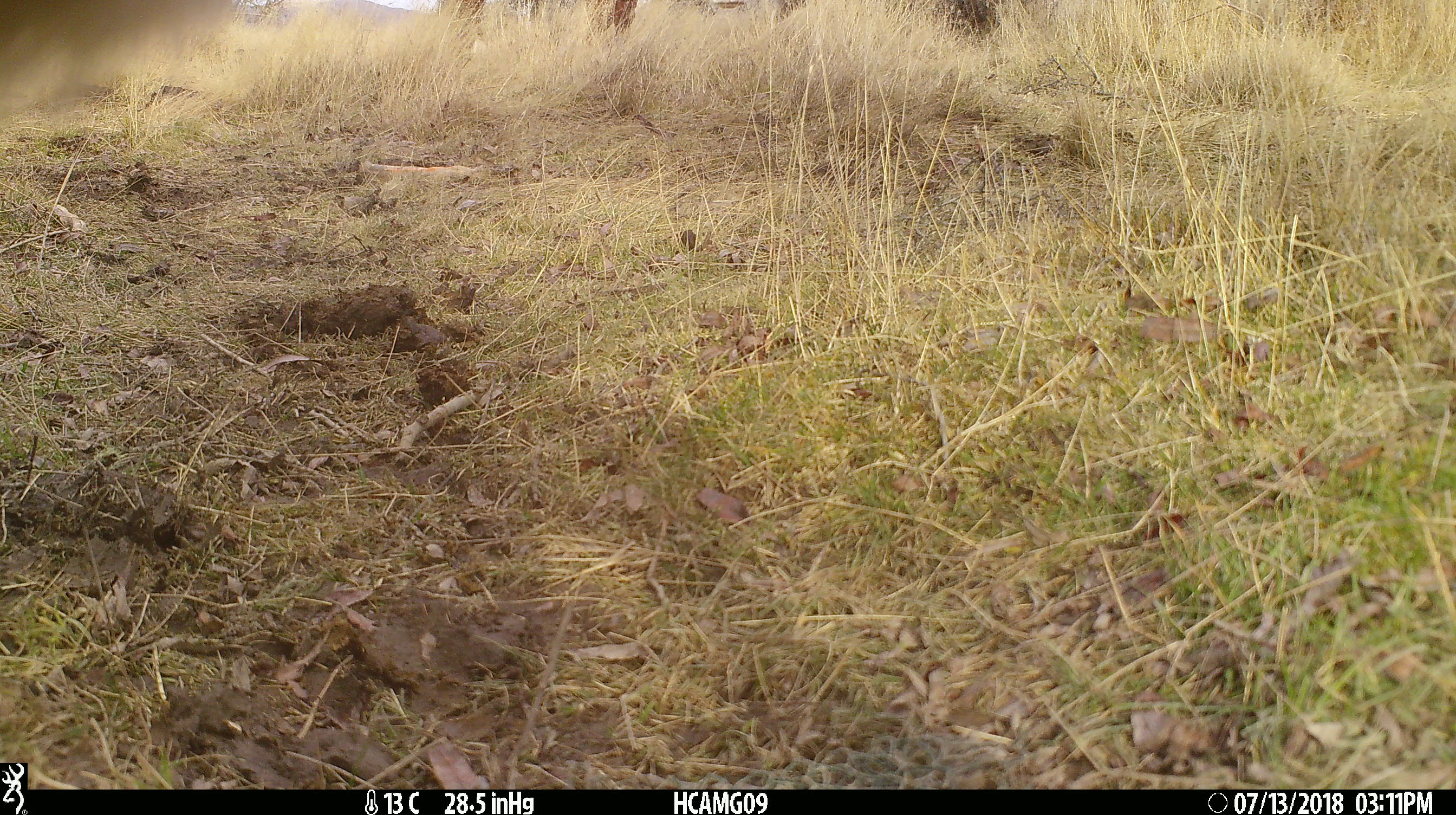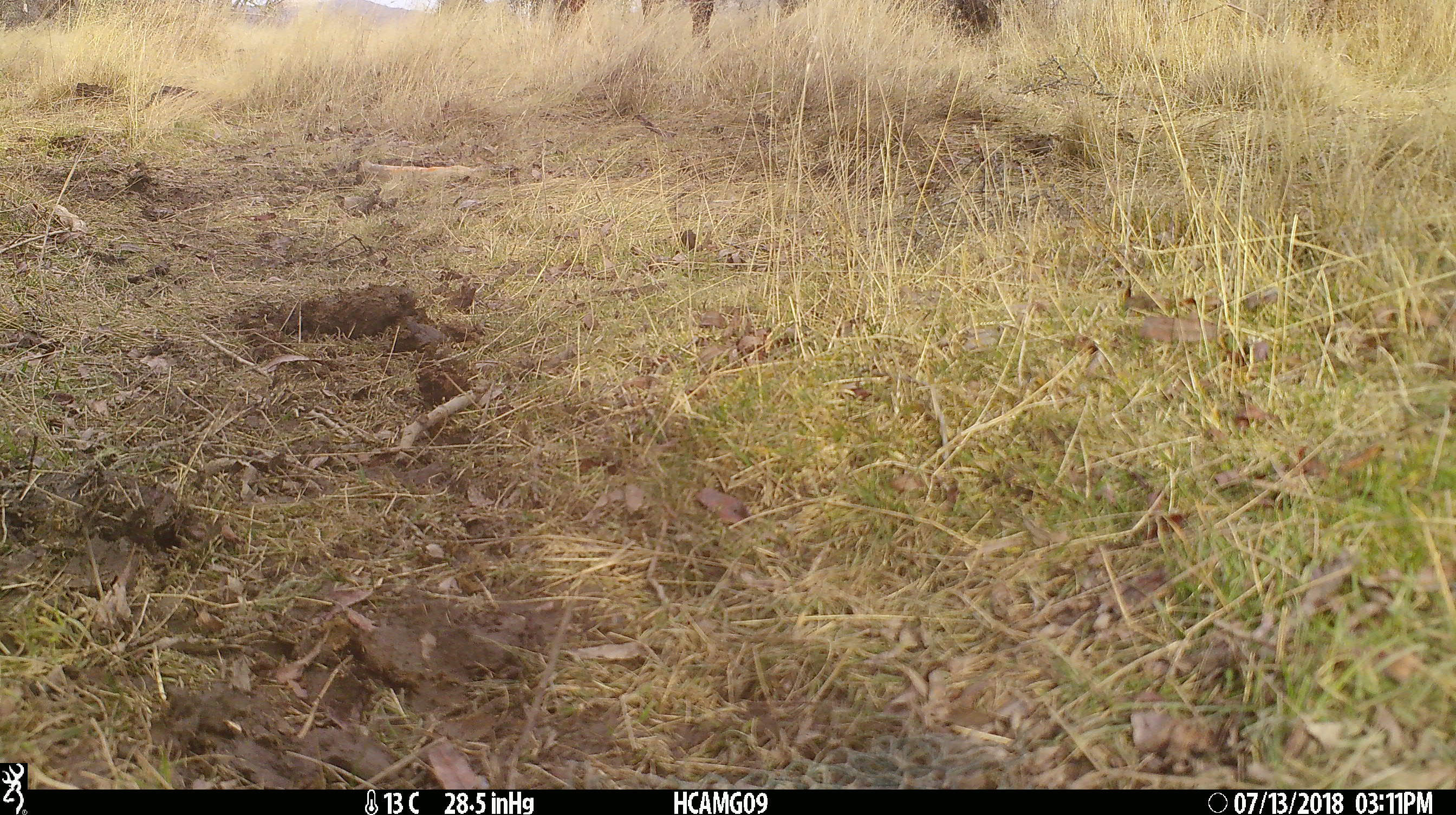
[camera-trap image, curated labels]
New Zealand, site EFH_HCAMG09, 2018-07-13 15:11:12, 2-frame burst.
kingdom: Animalia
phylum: Chordata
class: Mammalia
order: Artiodactyla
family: Bovidae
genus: Bos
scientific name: Bos taurus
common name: domestic cow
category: cow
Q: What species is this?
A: Cow (domestic cow) (Bos taurus).